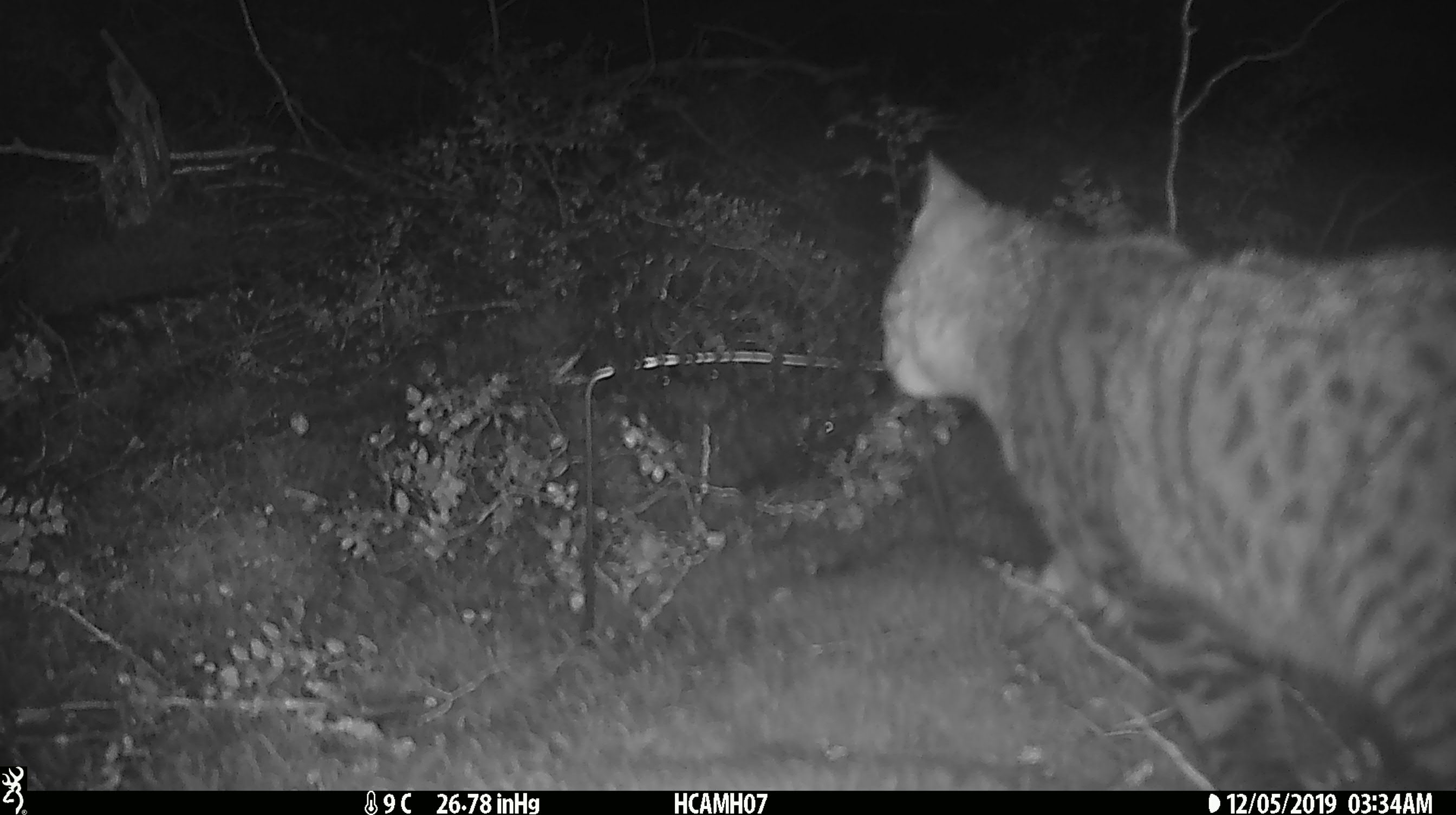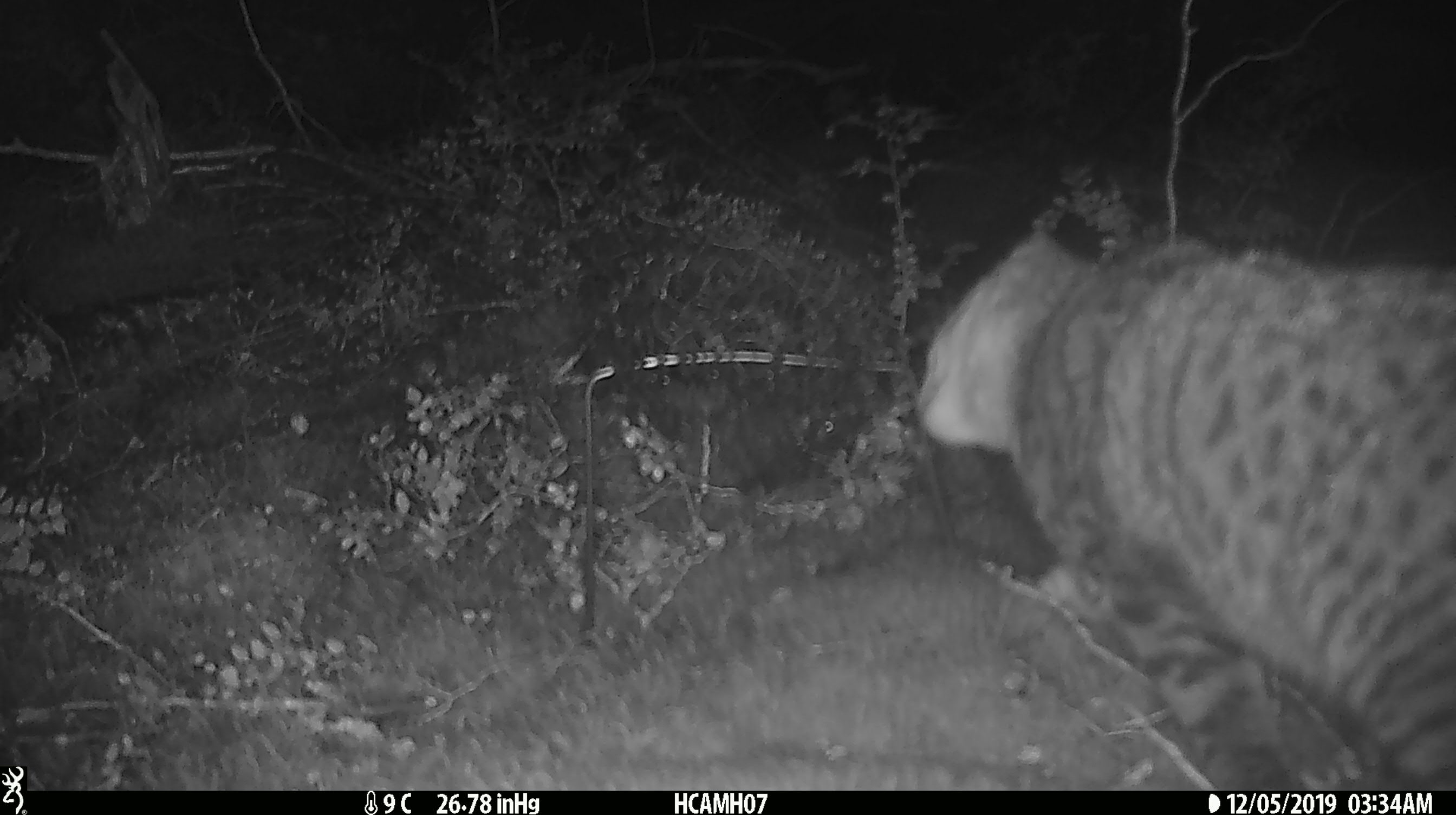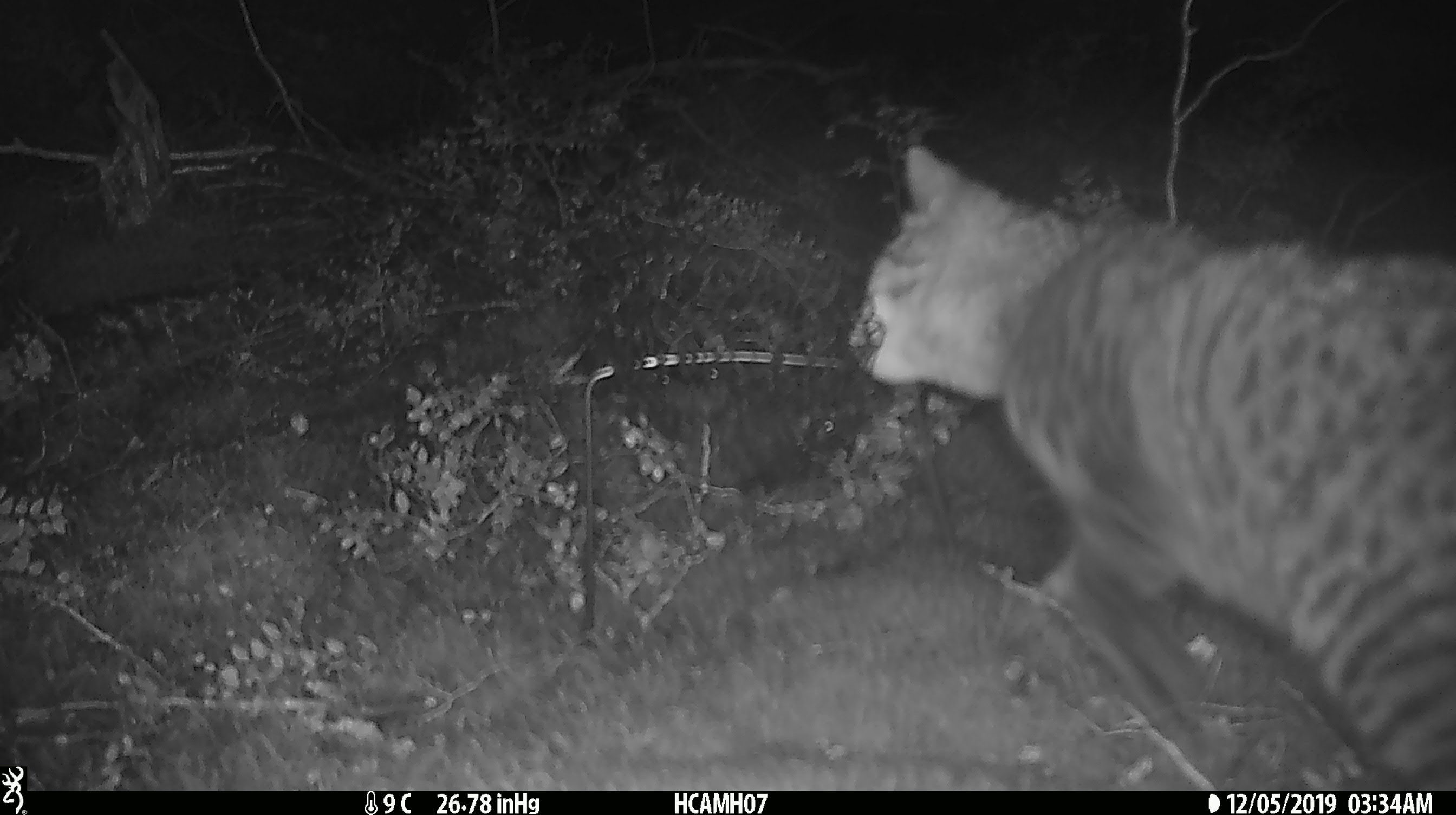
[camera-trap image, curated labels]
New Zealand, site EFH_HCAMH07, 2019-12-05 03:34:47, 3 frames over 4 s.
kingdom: Animalia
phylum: Chordata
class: Mammalia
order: Carnivora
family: Felidae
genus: Felis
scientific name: Felis catus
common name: domestic cat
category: cat